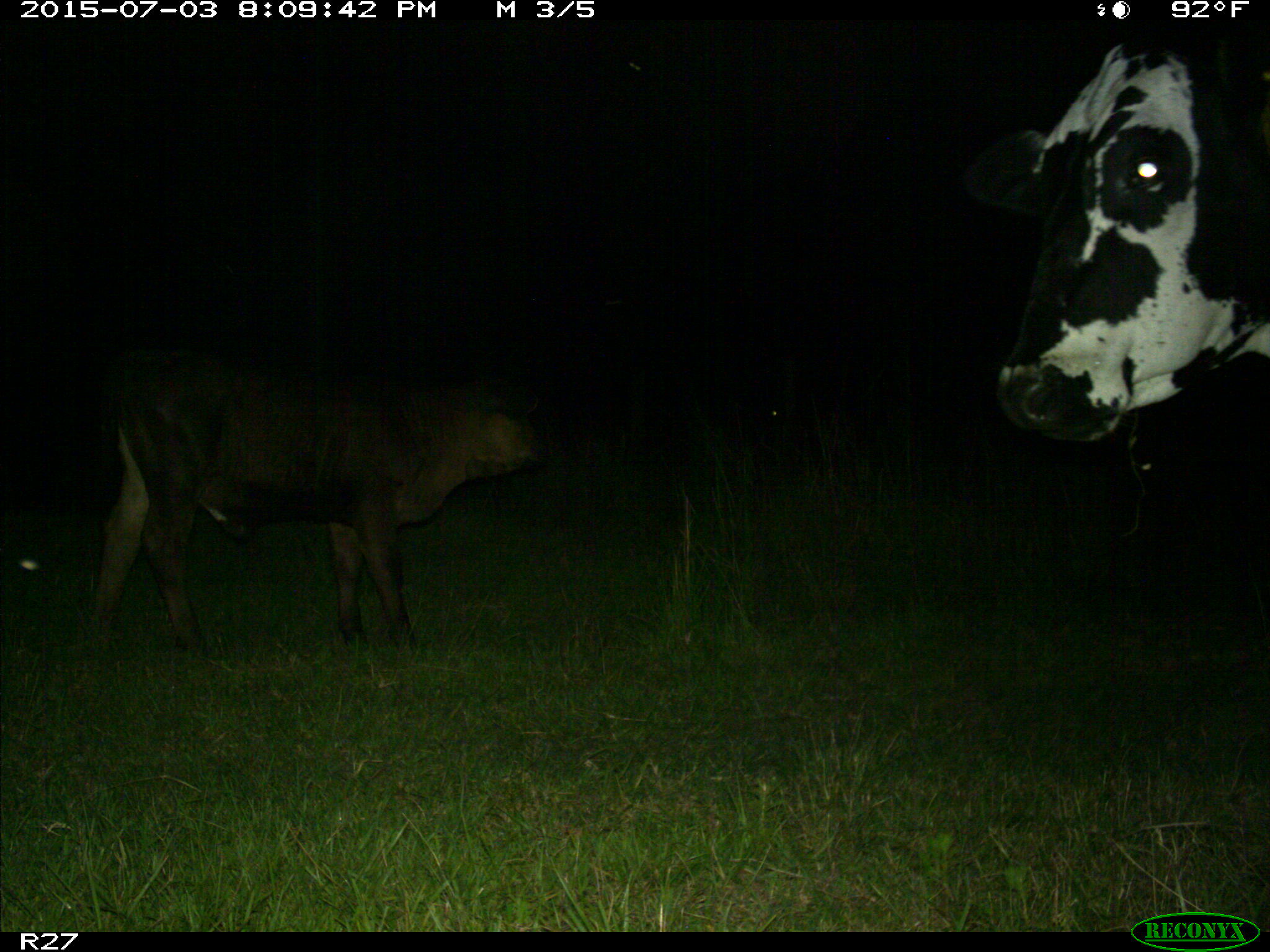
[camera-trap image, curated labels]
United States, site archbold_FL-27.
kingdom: Animalia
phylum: Chordata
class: Mammalia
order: Artiodactyla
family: Bovidae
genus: Bos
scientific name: Bos taurus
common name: domestic cow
Bos taurus (domestic cow).